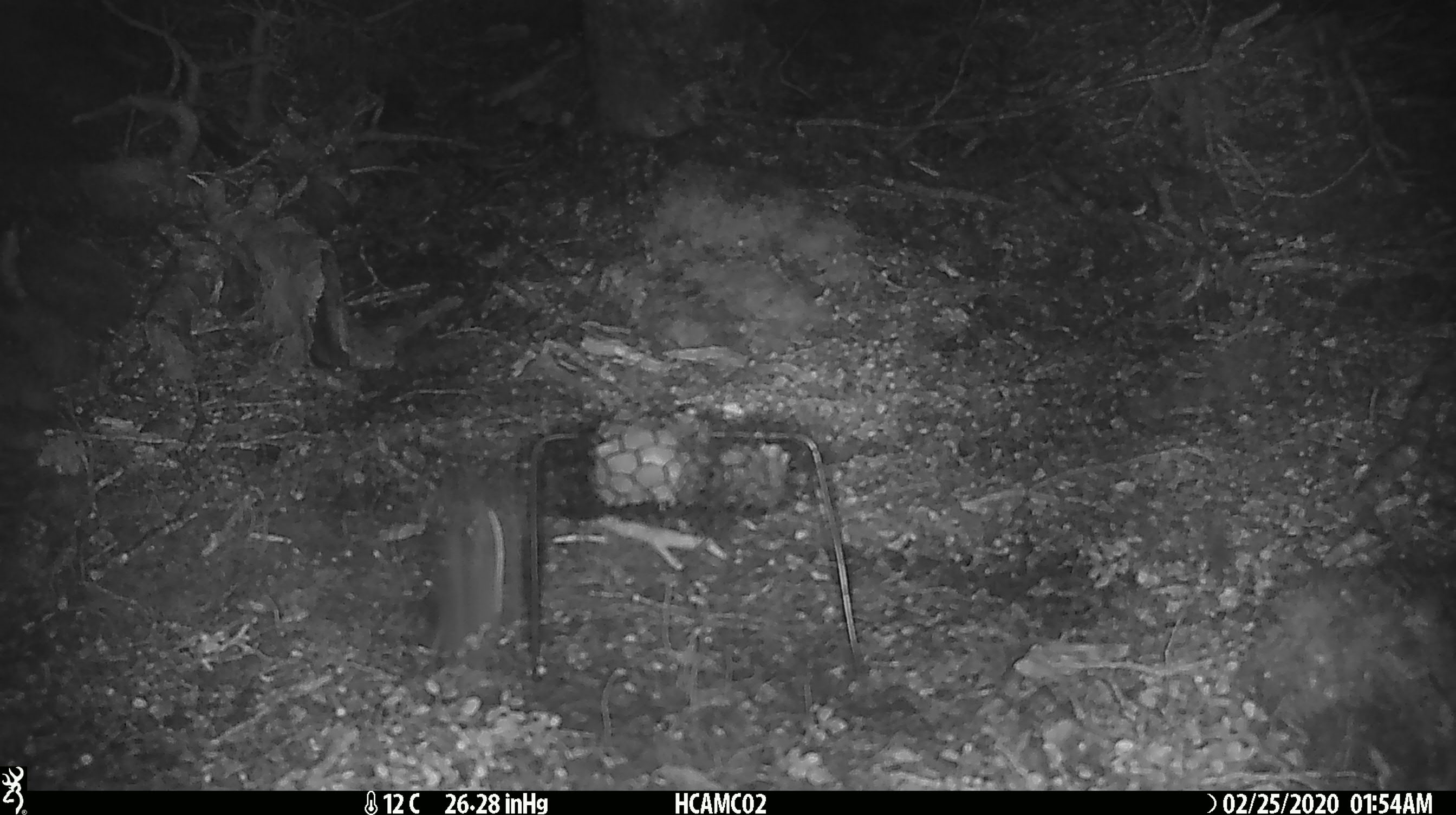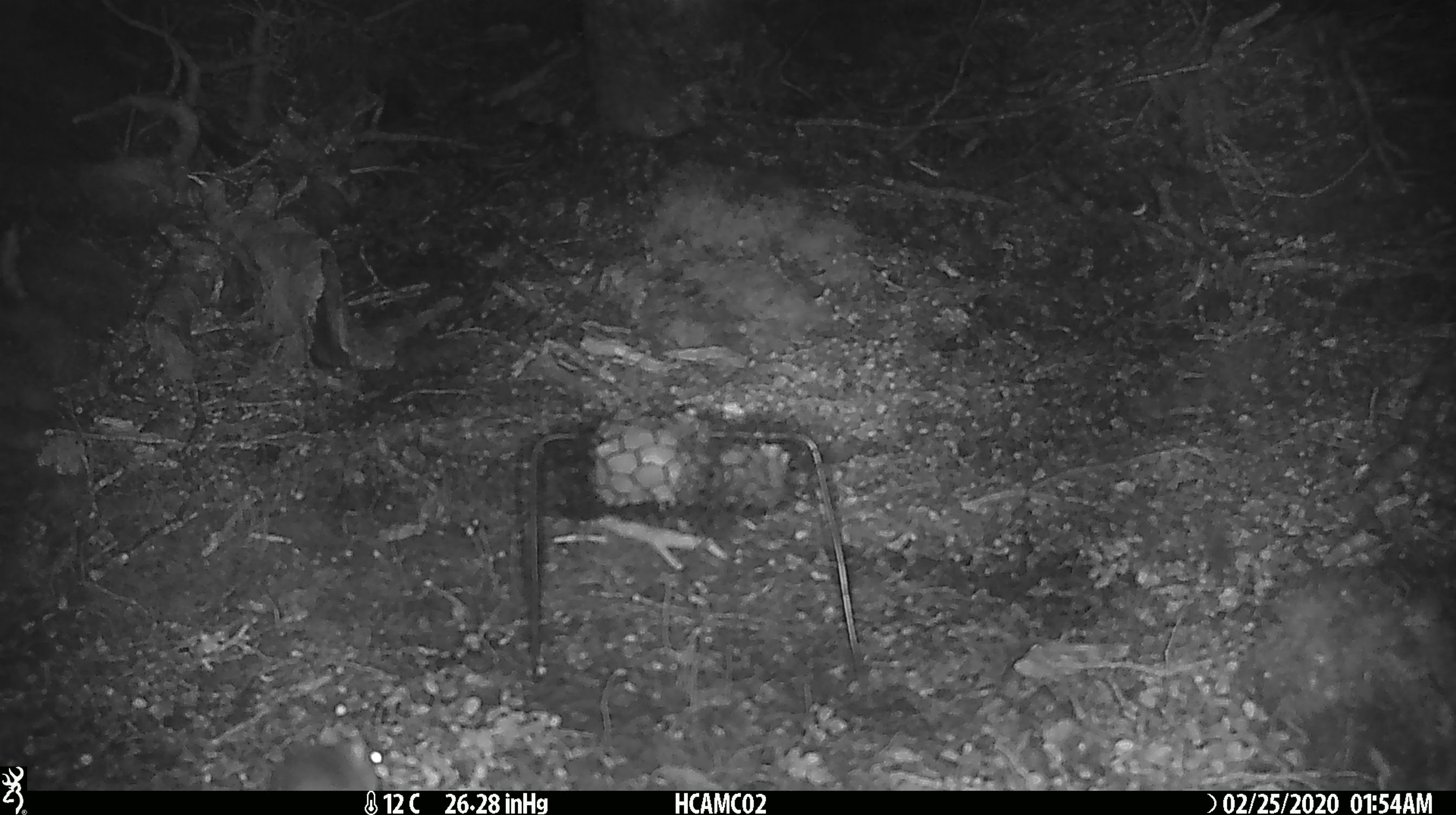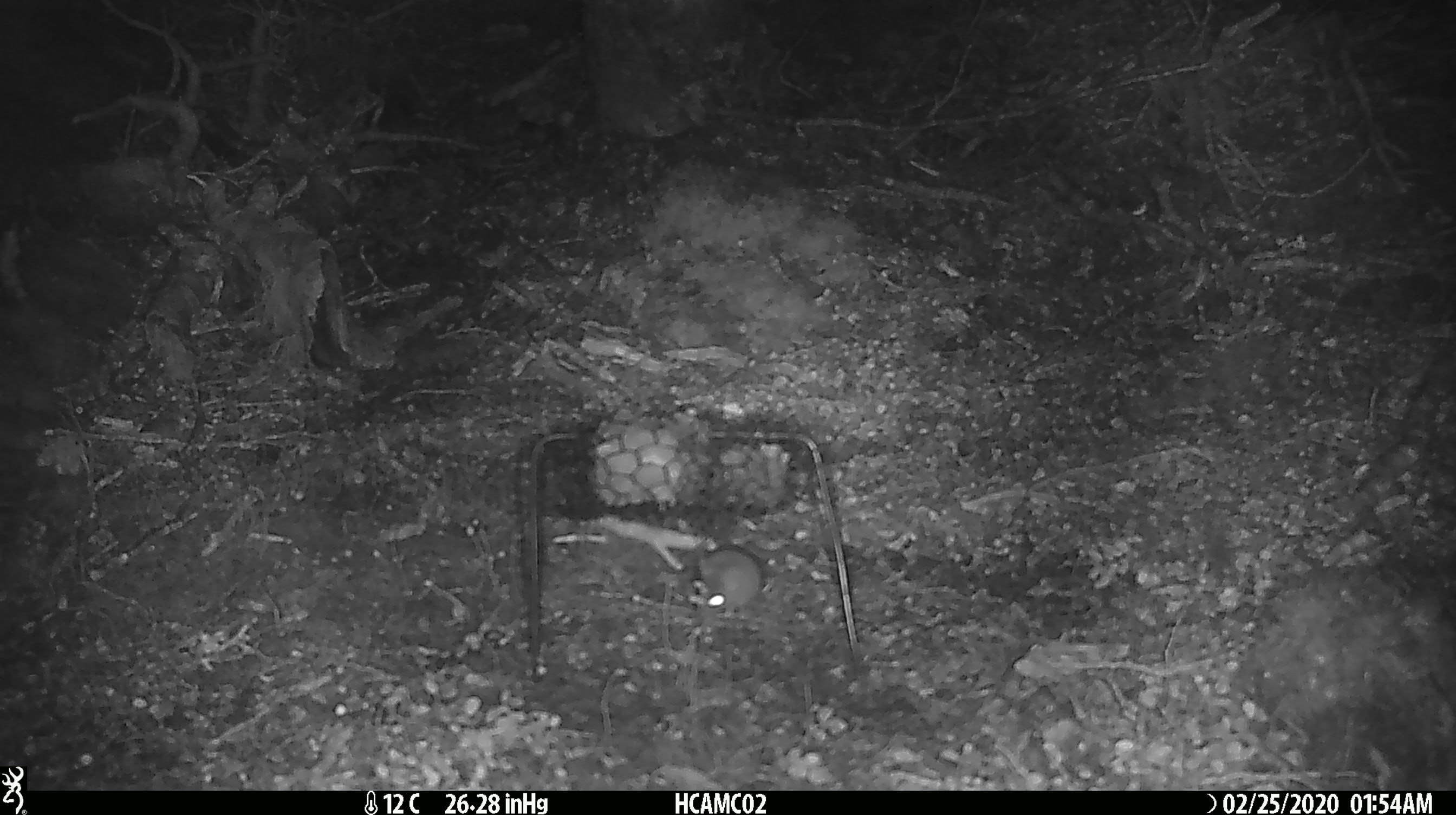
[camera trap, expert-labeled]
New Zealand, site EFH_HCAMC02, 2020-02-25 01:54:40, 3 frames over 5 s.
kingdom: Animalia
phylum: Chordata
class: Mammalia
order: Rodentia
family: Muridae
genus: Mus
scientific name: Mus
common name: mouse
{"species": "mouse (Mus)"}